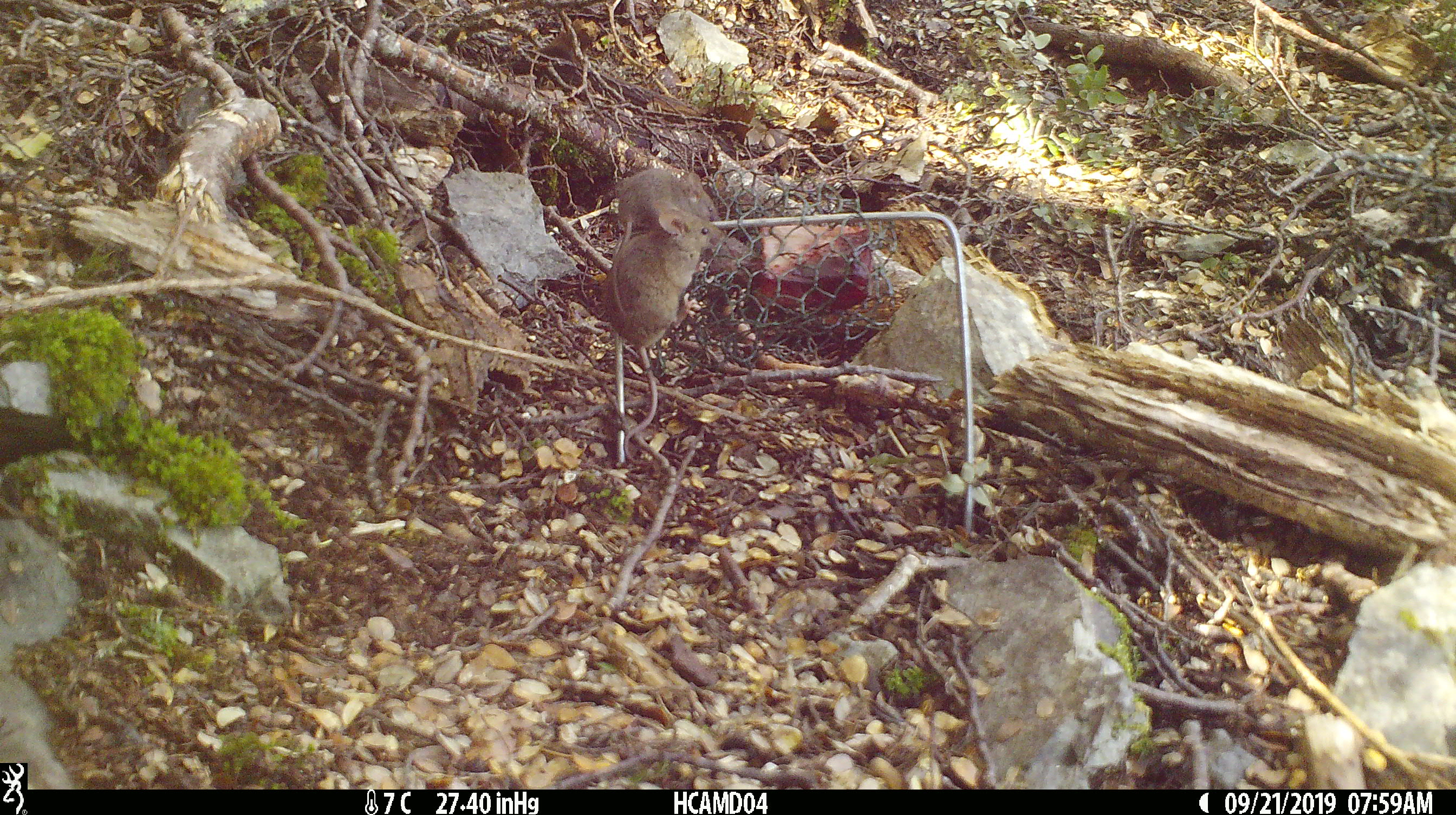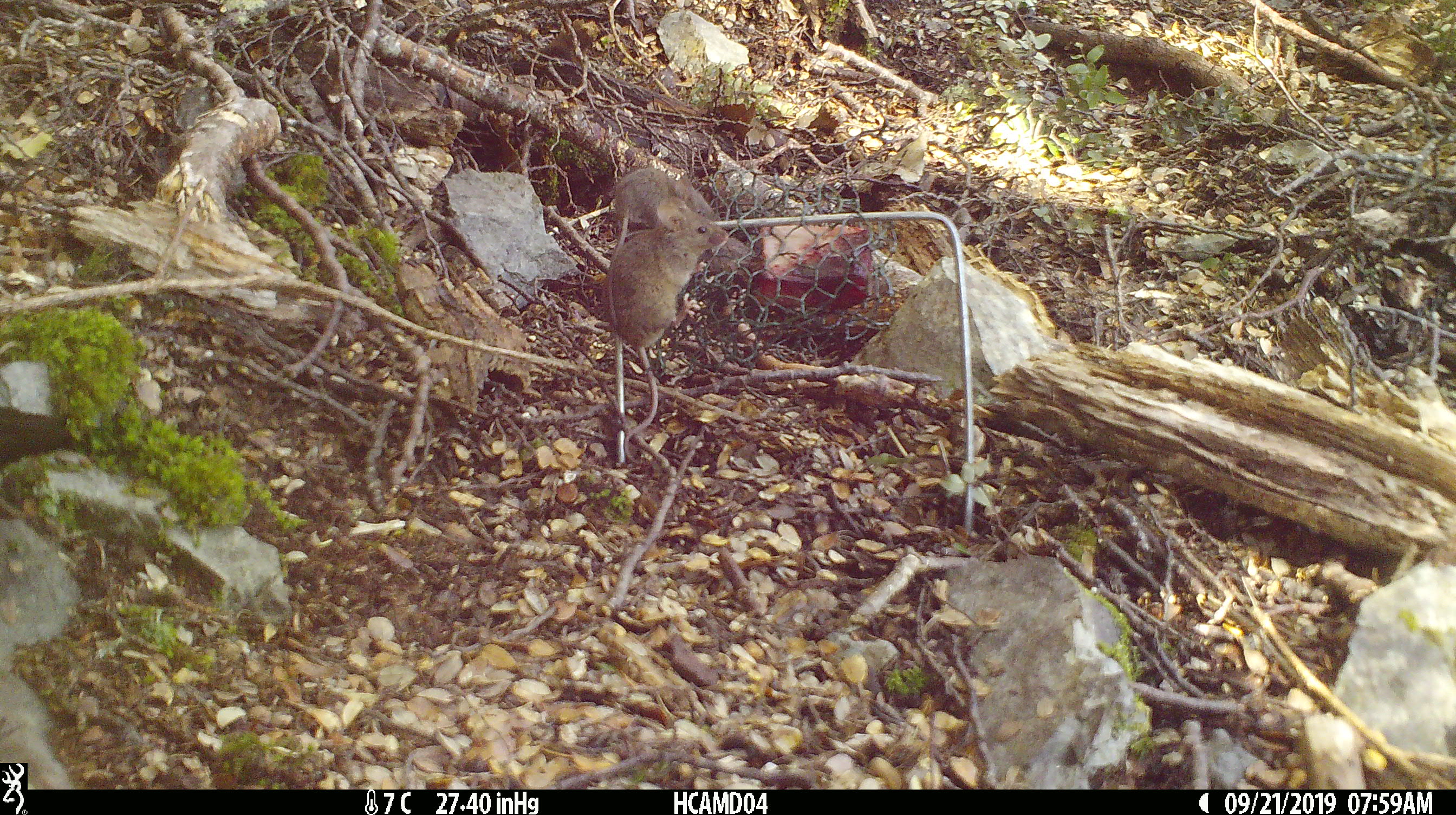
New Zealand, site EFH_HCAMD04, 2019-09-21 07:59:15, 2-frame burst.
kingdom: Animalia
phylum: Chordata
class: Mammalia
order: Rodentia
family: Muridae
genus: Mus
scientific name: Mus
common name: mouse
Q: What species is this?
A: Mouse (Mus).